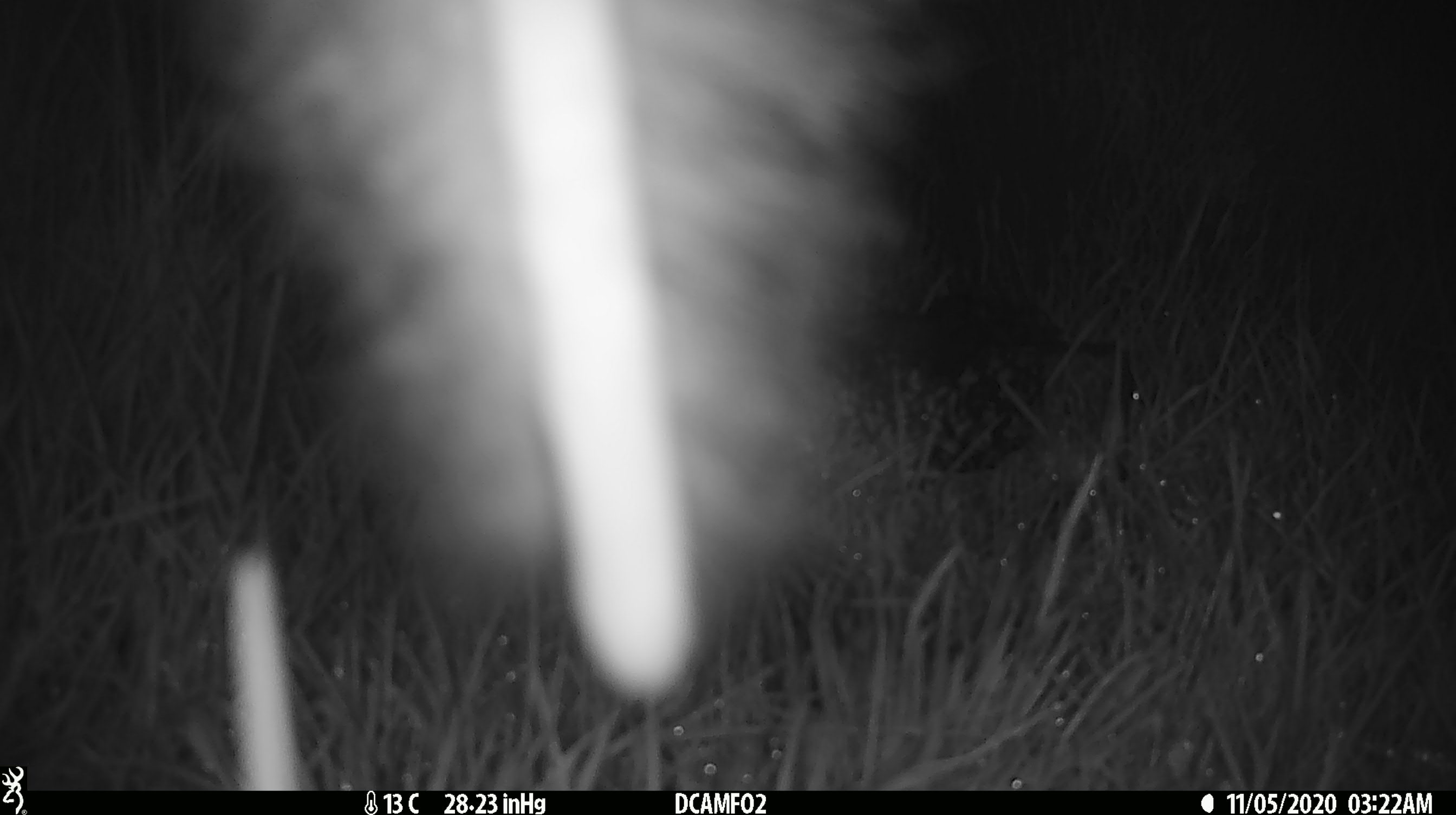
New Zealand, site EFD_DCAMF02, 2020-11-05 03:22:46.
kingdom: Animalia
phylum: Chordata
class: Mammalia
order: Diprotodontia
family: Phalangeridae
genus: Trichosurus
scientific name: Trichosurus vulpecula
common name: common brushtail possum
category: possum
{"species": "possum (common brushtail possum) (Trichosurus vulpecula)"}